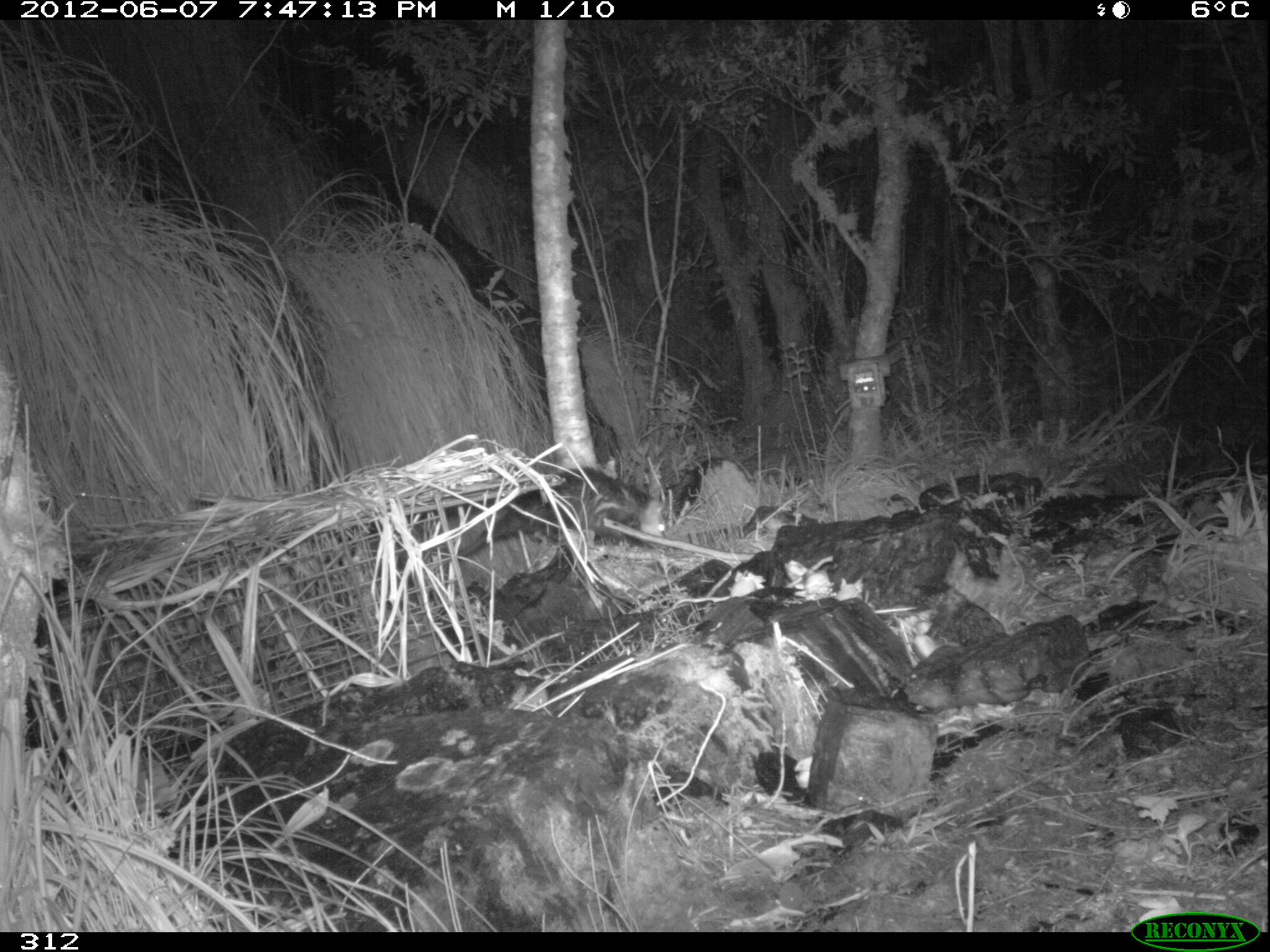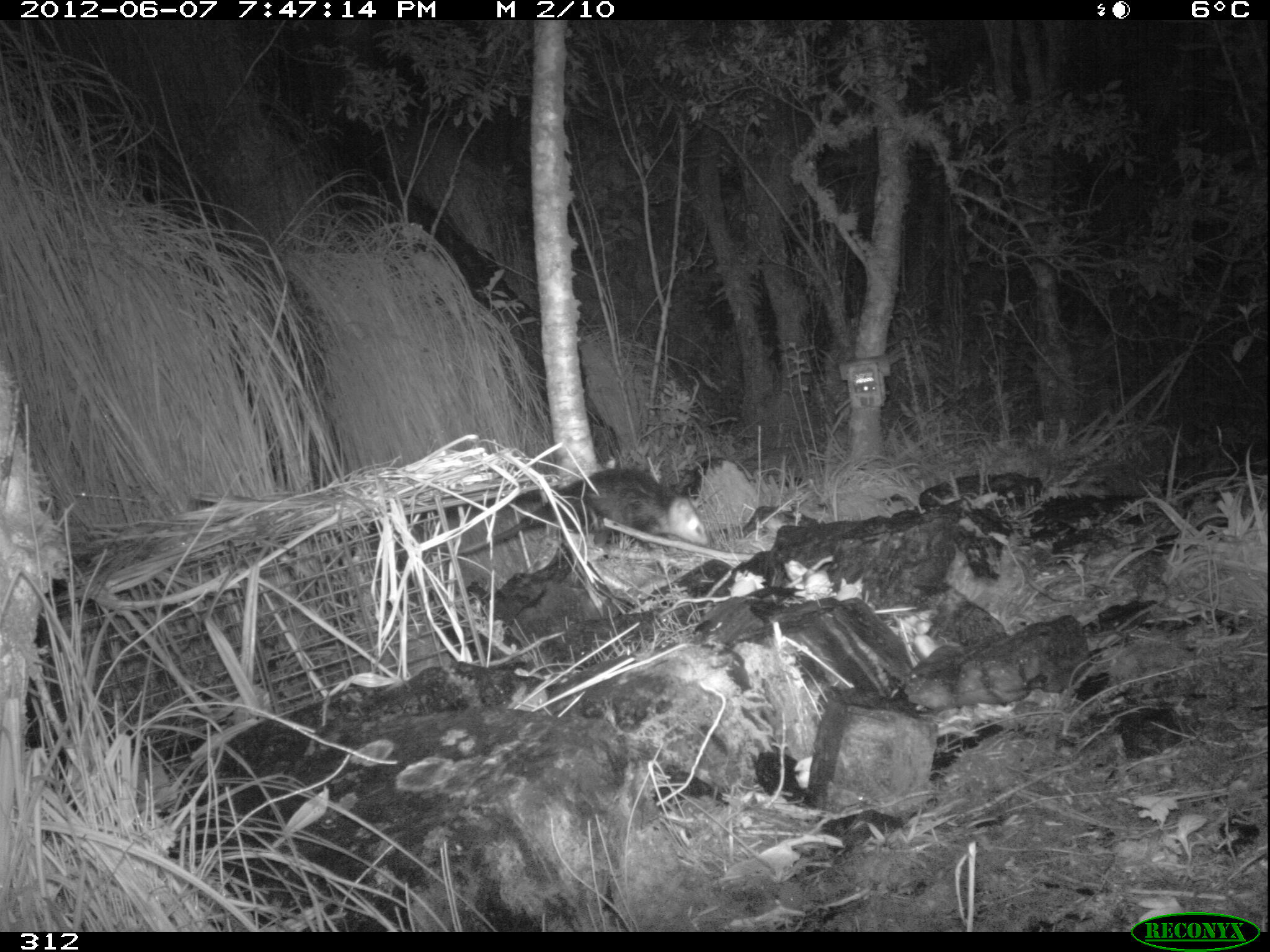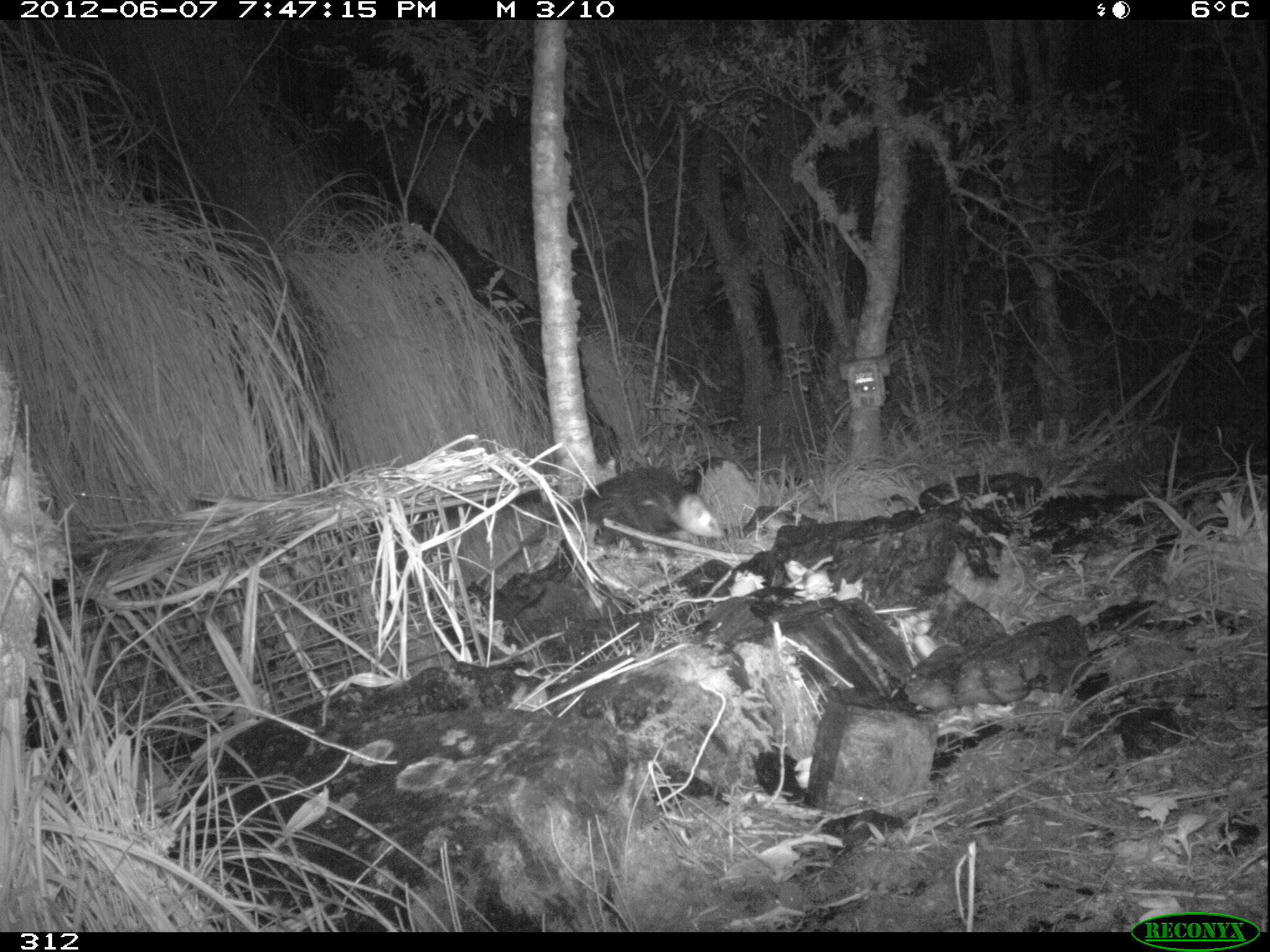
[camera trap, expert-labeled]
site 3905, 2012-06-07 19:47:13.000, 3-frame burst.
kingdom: Animalia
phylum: Chordata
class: Mammalia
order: Didelphimorphia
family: Didelphidae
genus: Didelphis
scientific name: Didelphis pernigra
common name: andean white-eared opossum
Didelphis pernigra (andean white-eared opossum).